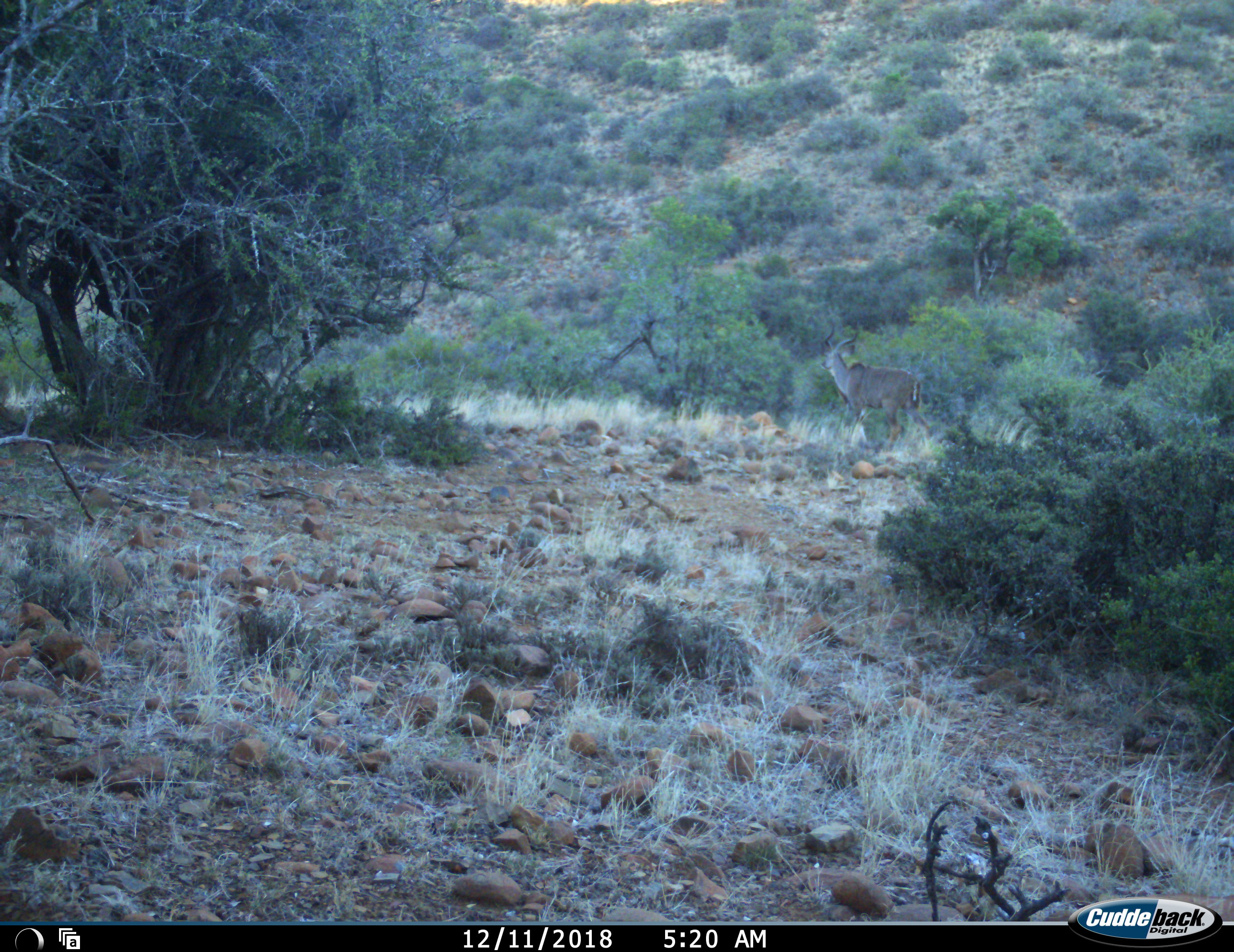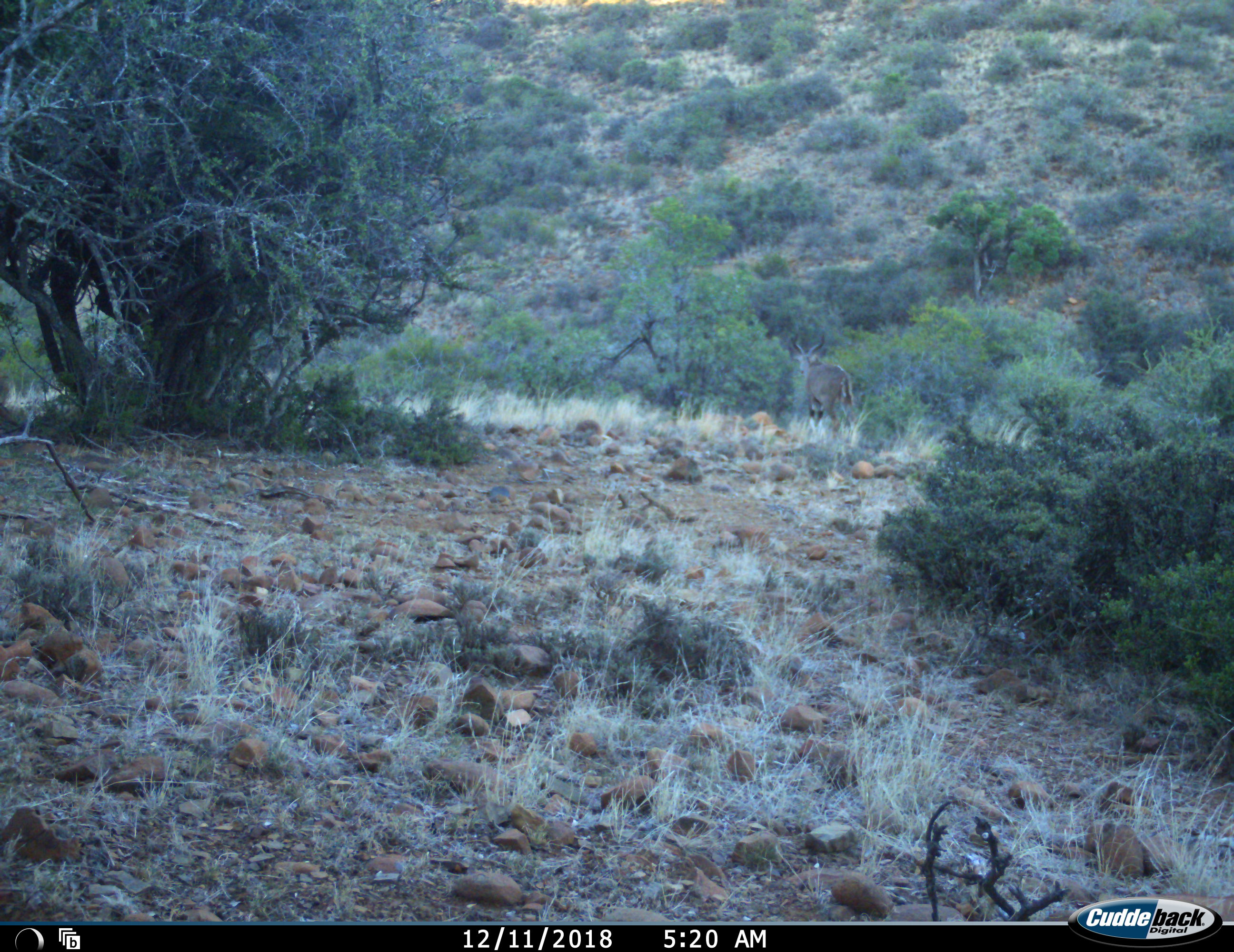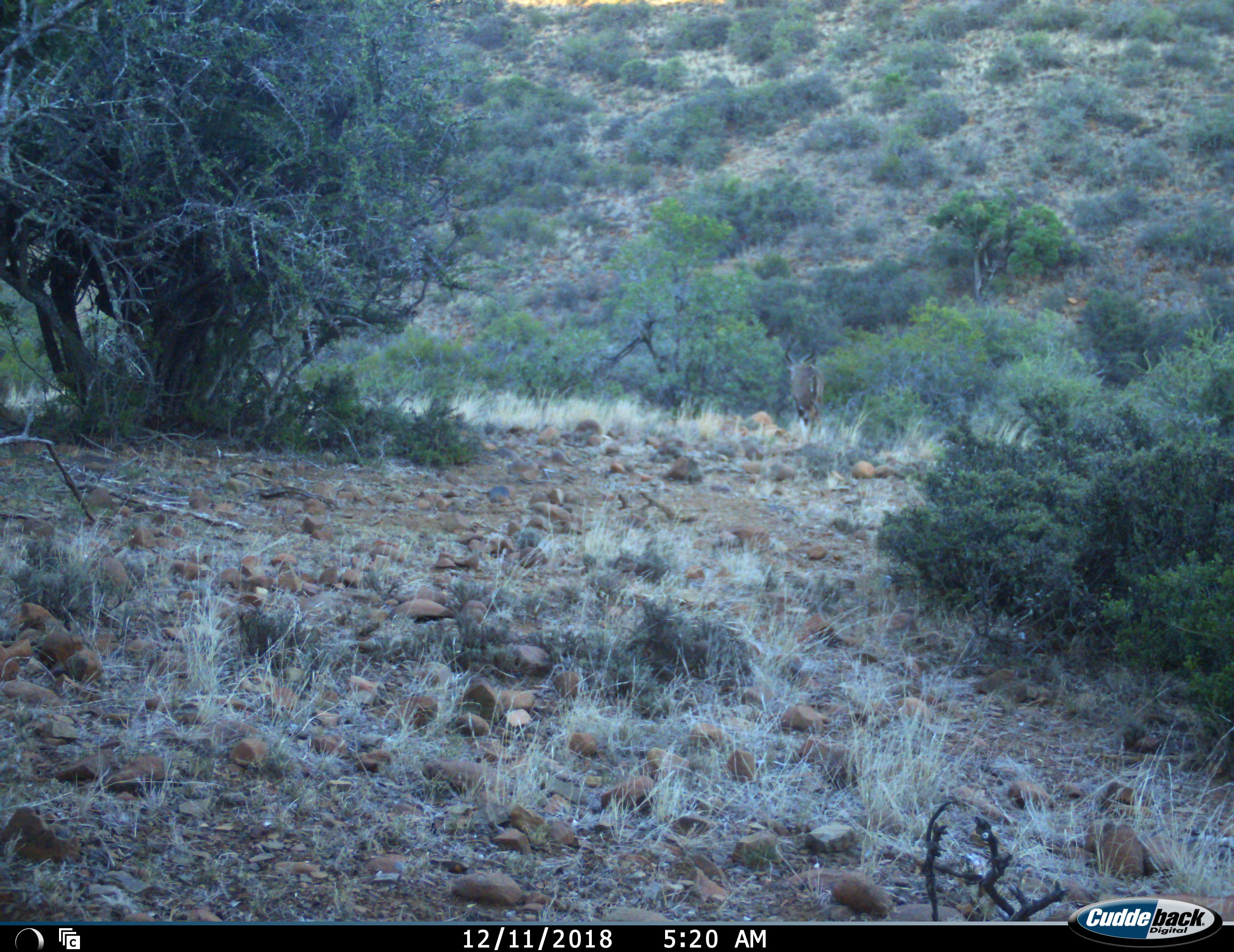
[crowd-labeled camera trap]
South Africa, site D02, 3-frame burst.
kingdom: Animalia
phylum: Chordata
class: Mammalia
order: Artiodactyla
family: Bovidae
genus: Tragelaphus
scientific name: Tragelaphus strepsiceros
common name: greater kudu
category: kudu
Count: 1.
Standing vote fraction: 17%.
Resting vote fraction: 0%.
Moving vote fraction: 100%.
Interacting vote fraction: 0%.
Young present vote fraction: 0%.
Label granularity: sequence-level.